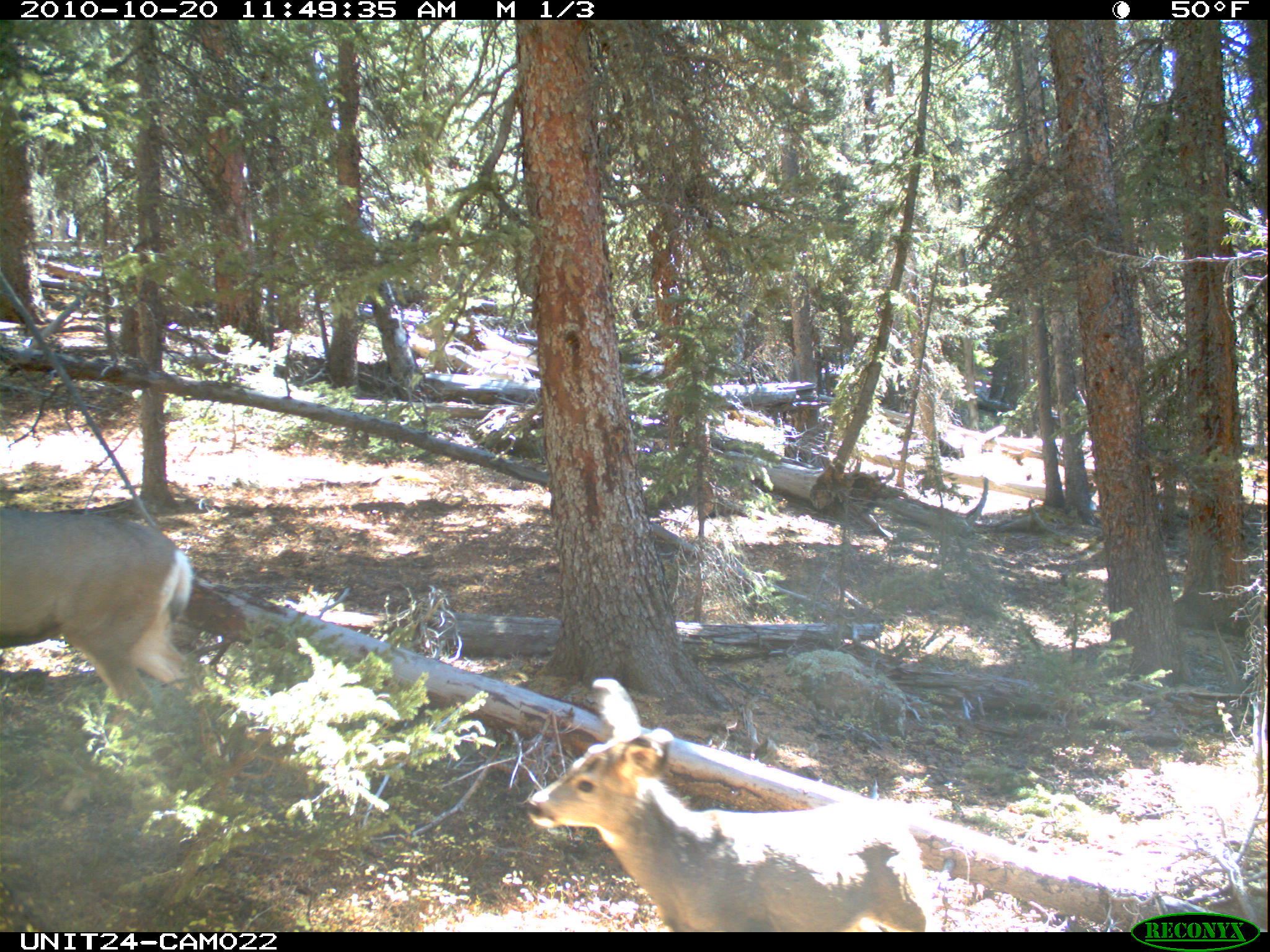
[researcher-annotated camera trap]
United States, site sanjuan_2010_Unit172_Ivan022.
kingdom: Animalia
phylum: Chordata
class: Mammalia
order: Artiodactyla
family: Cervidae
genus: Odocoileus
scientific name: Odocoileus hemionus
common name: mule deer